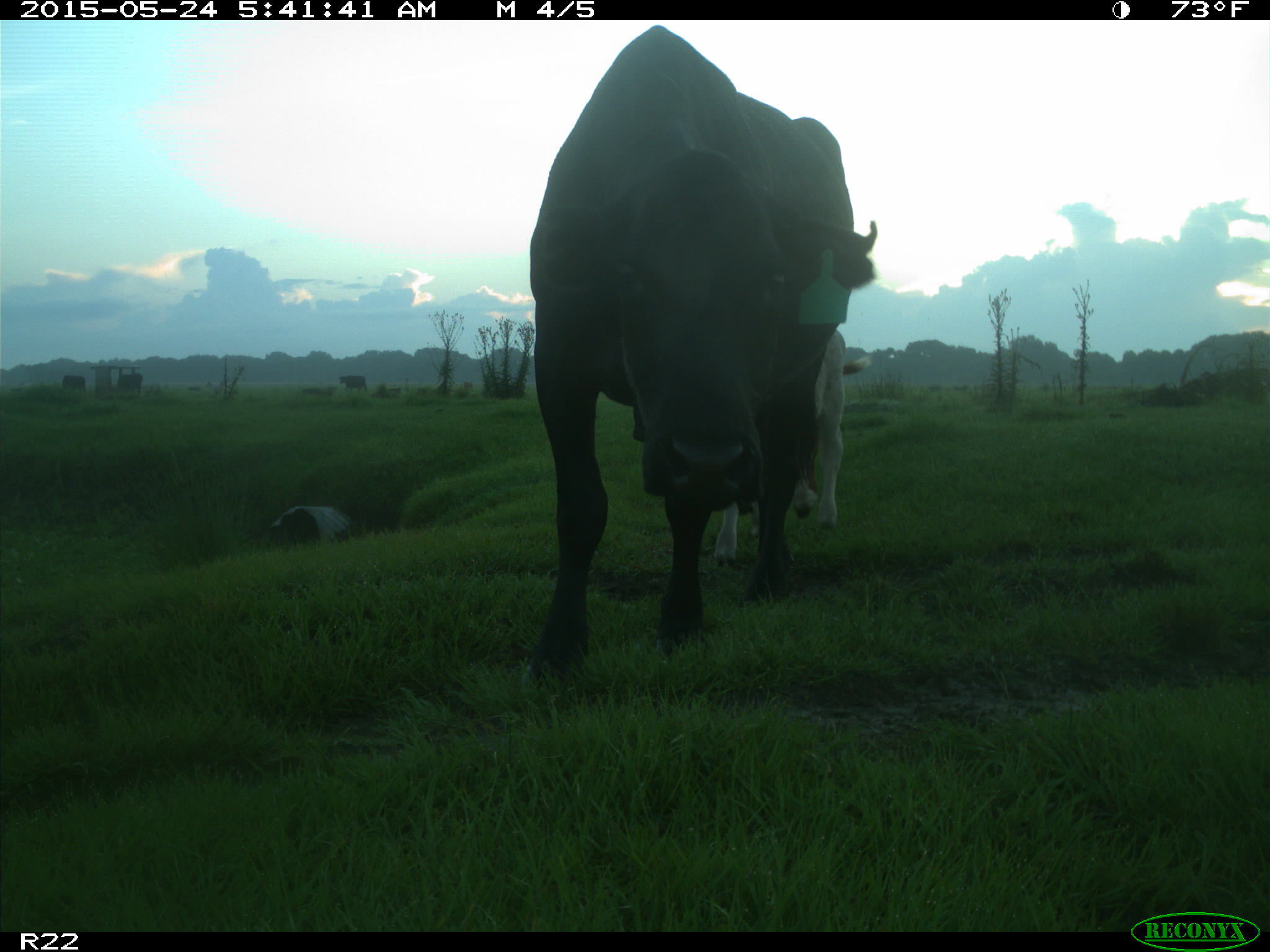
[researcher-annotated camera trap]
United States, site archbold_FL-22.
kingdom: Animalia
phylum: Chordata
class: Mammalia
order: Artiodactyla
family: Bovidae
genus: Bos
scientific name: Bos taurus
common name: domestic cow